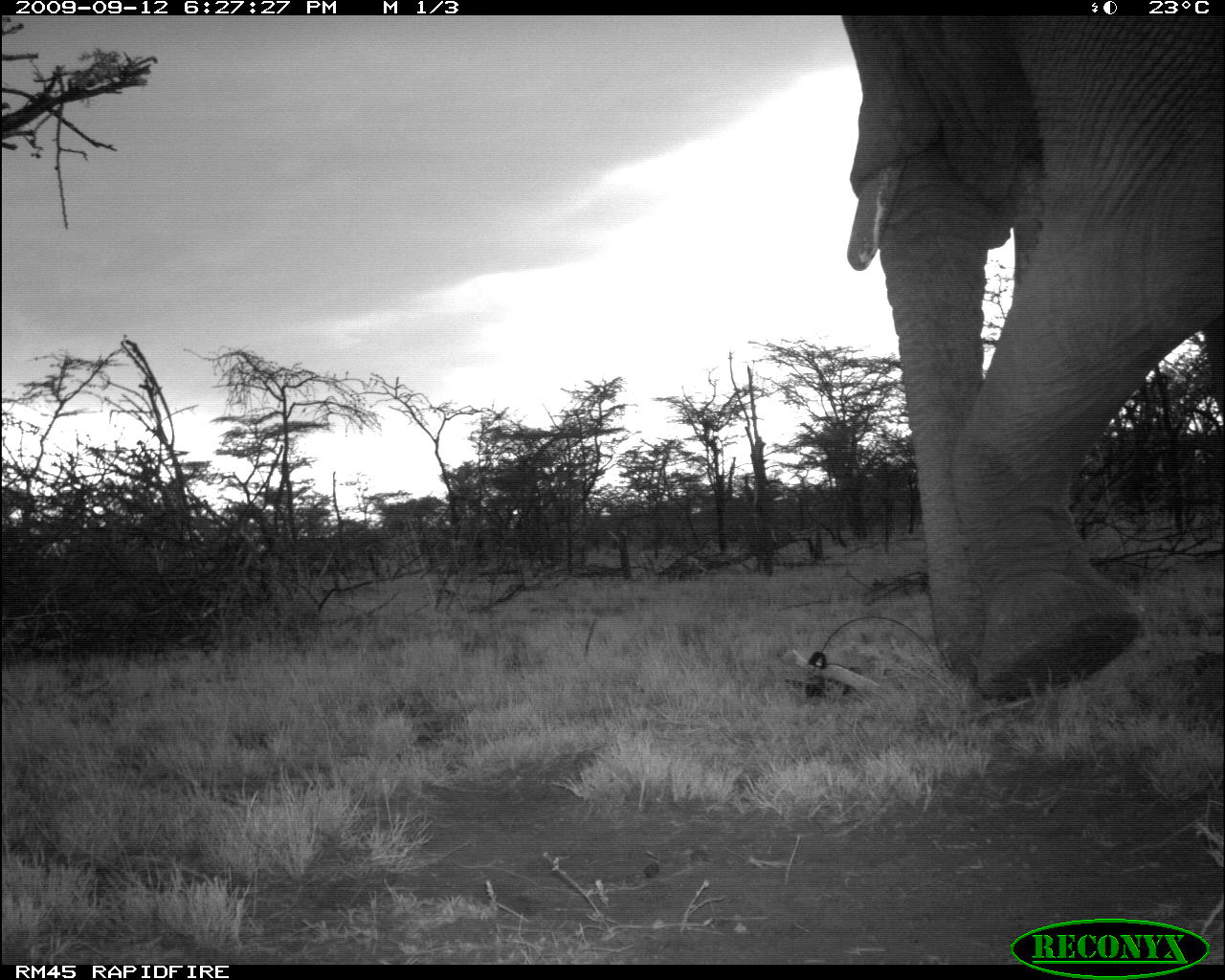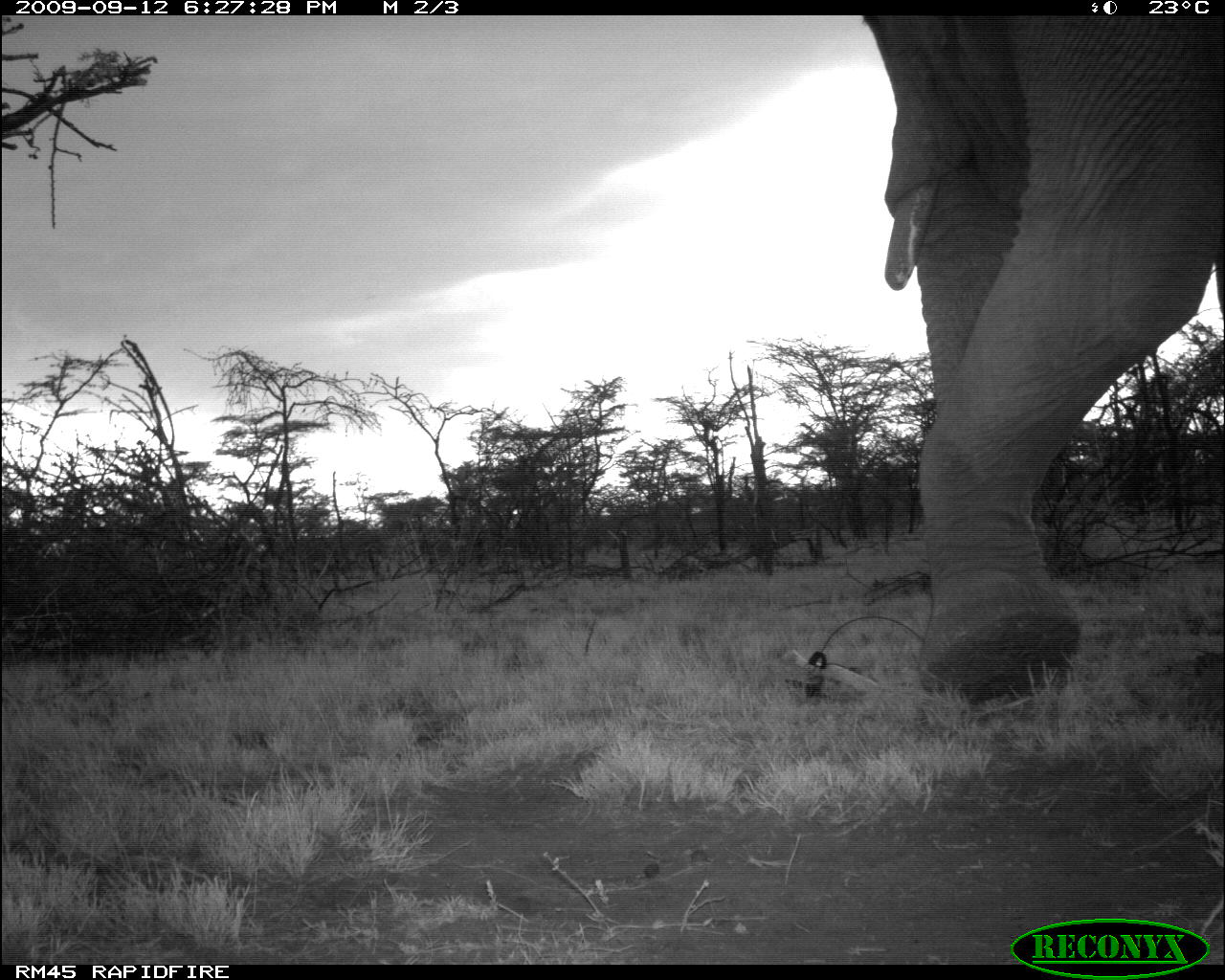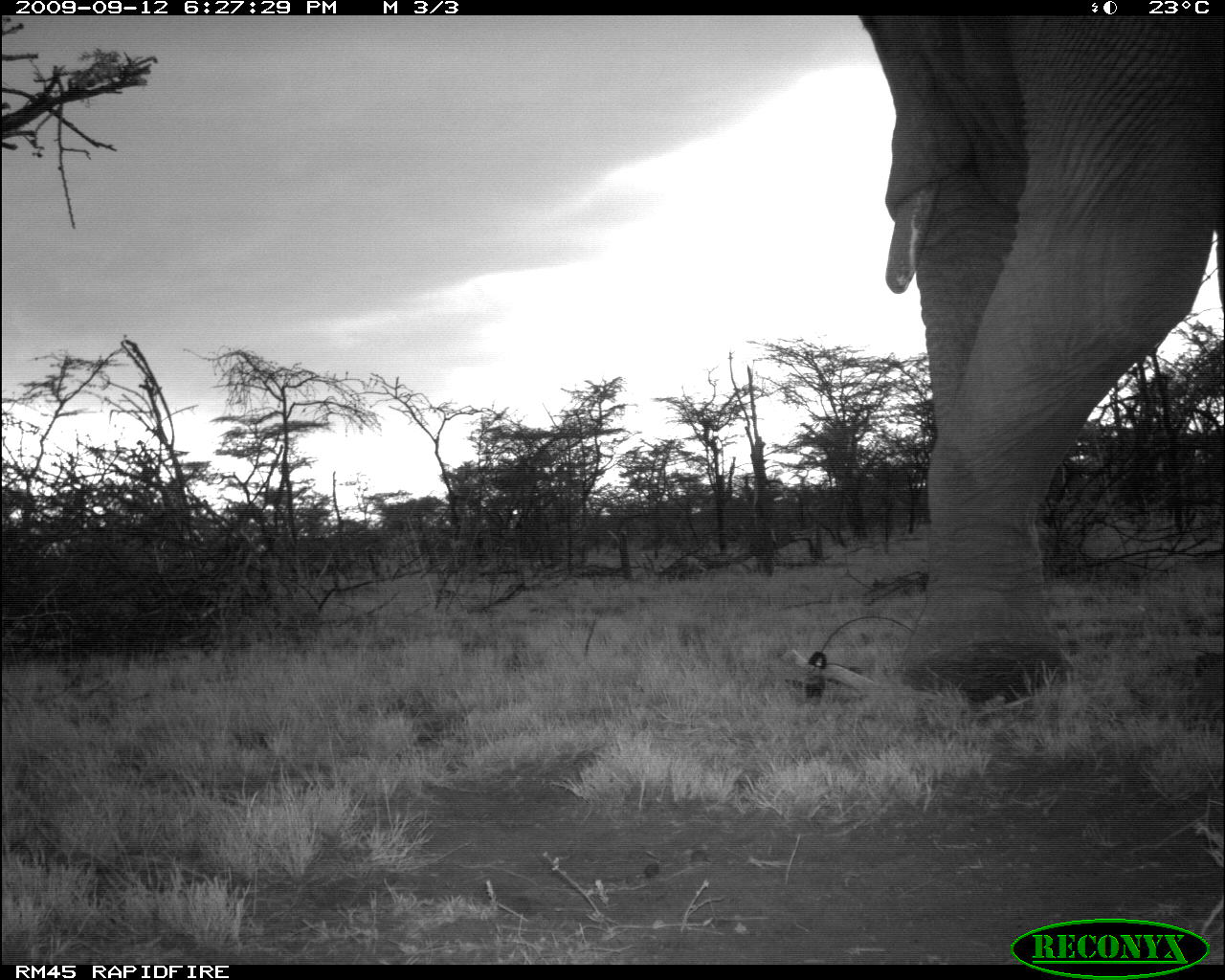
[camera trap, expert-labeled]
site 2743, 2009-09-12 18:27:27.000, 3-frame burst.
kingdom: Animalia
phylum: Chordata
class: Mammalia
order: Proboscidea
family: Elephantidae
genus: Loxodonta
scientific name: Loxodonta africana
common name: african bush elephant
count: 1